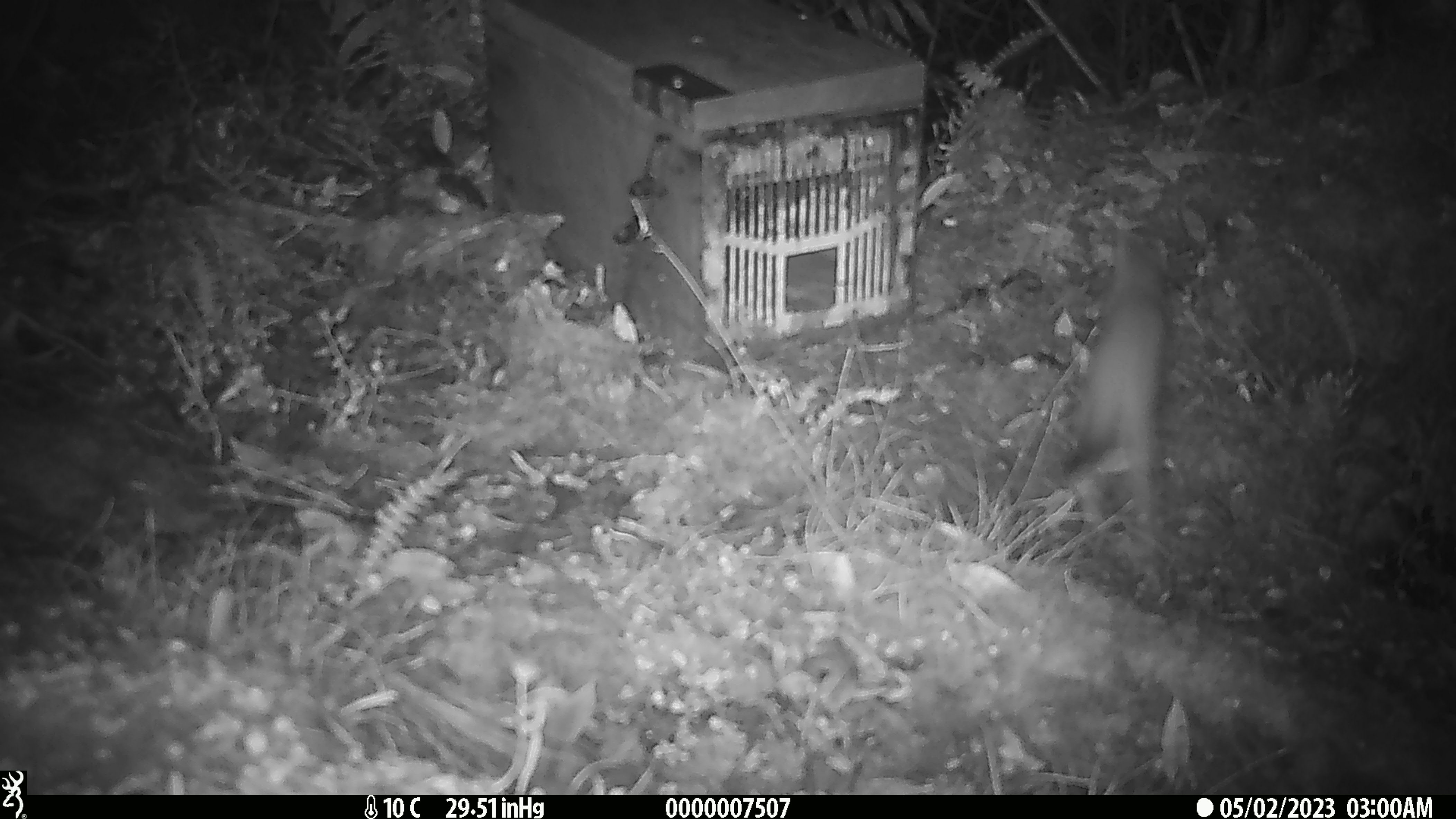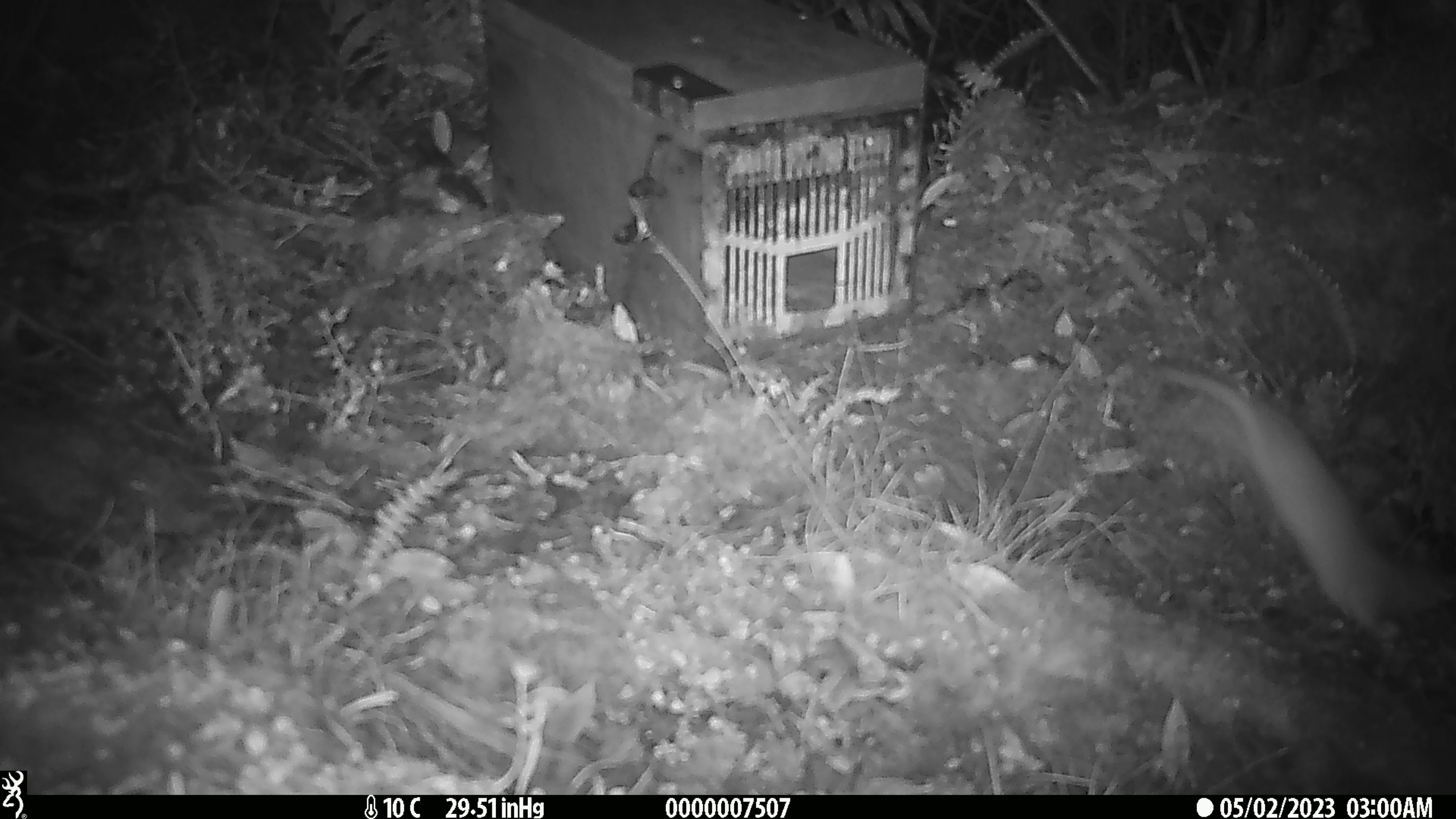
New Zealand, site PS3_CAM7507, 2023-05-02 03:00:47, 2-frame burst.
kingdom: Animalia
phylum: Chordata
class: Mammalia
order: Carnivora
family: Mustelidae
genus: Mustela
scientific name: Mustela erminea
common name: stoat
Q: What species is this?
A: Stoat (Mustela erminea).